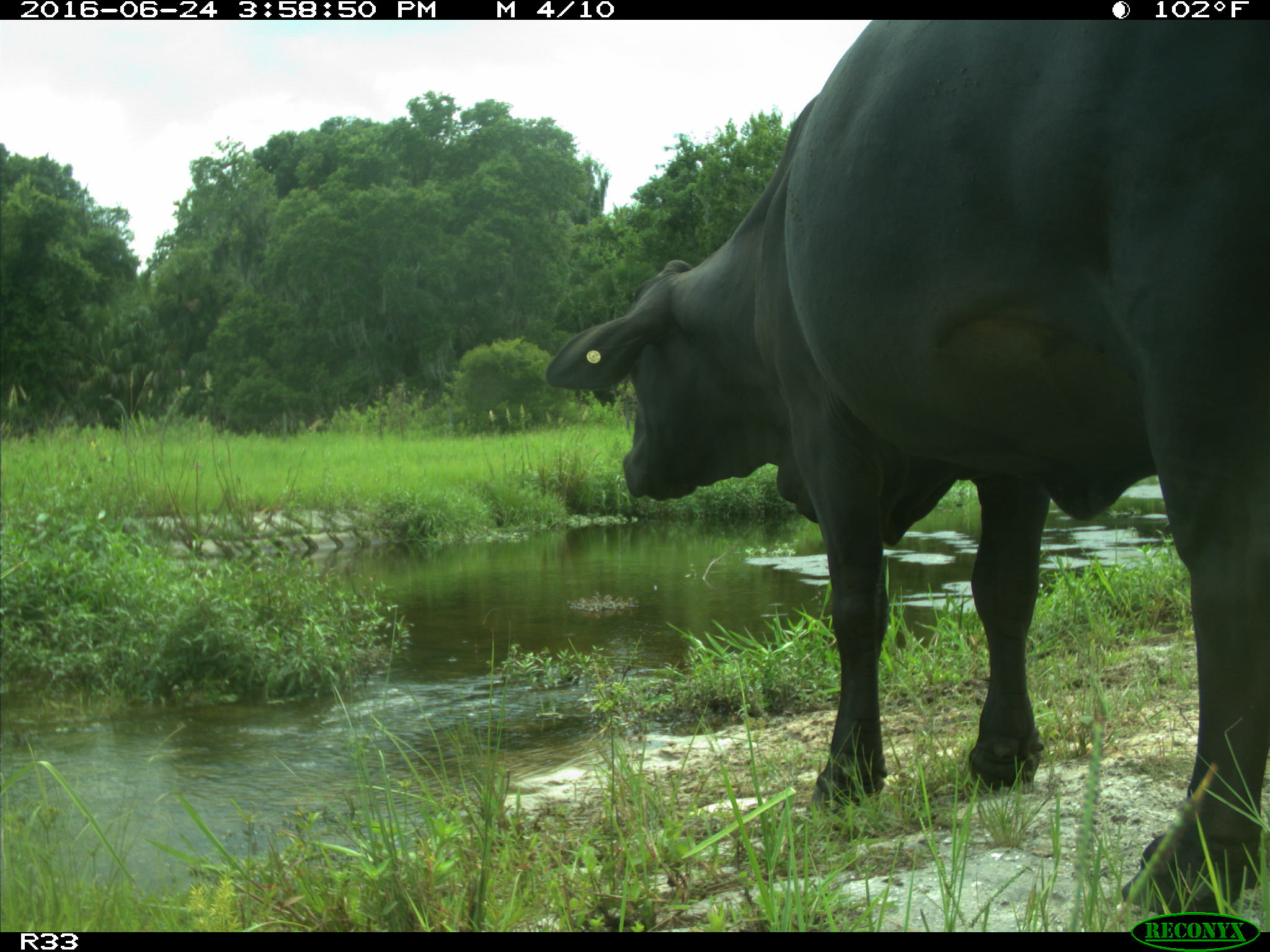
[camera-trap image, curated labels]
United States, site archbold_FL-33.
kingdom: Animalia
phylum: Chordata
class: Mammalia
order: Artiodactyla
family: Bovidae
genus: Bos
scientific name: Bos taurus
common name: domestic cow